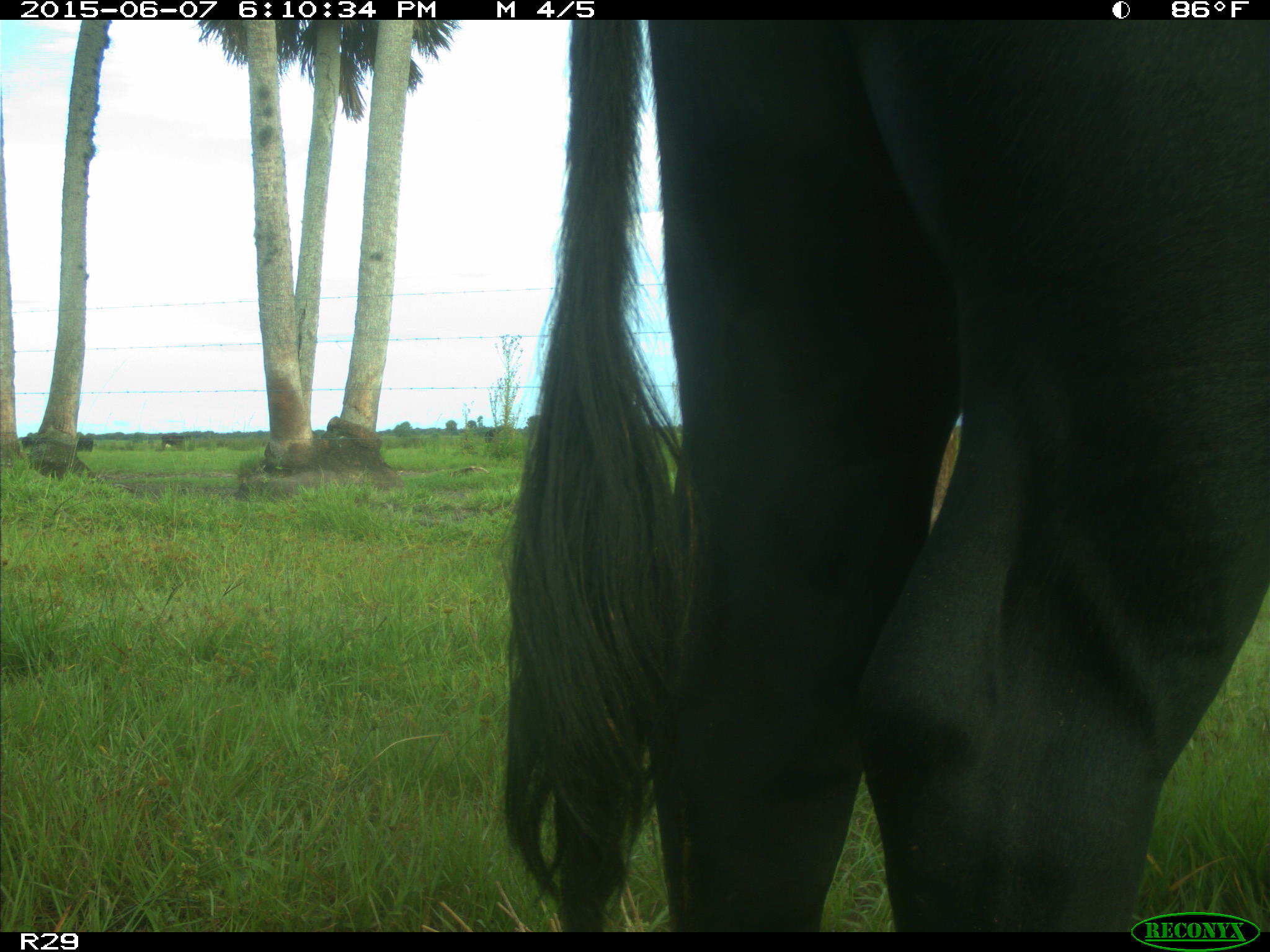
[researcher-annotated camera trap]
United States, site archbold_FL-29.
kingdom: Animalia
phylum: Chordata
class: Mammalia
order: Artiodactyla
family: Bovidae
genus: Bos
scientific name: Bos taurus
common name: domestic cow